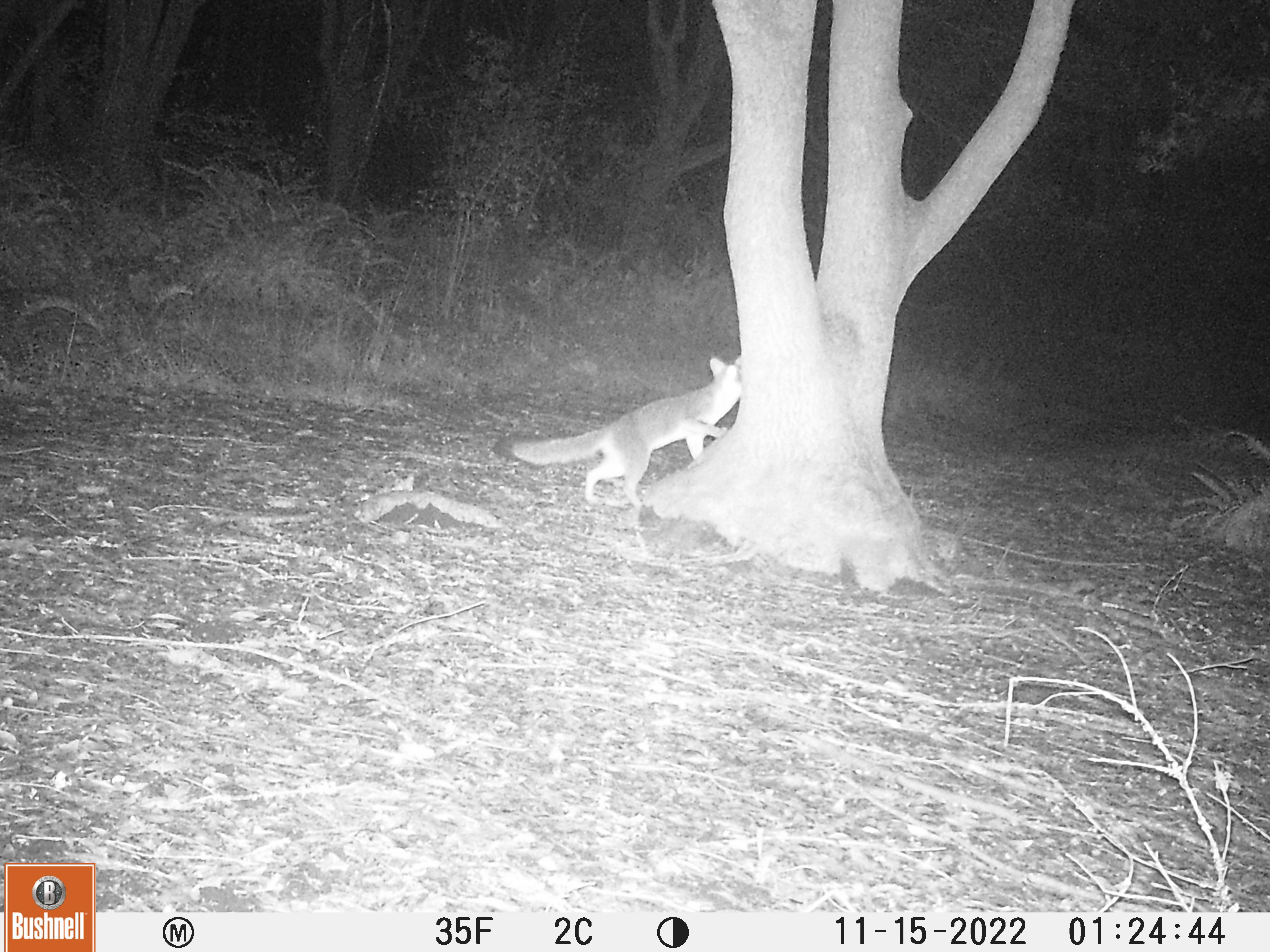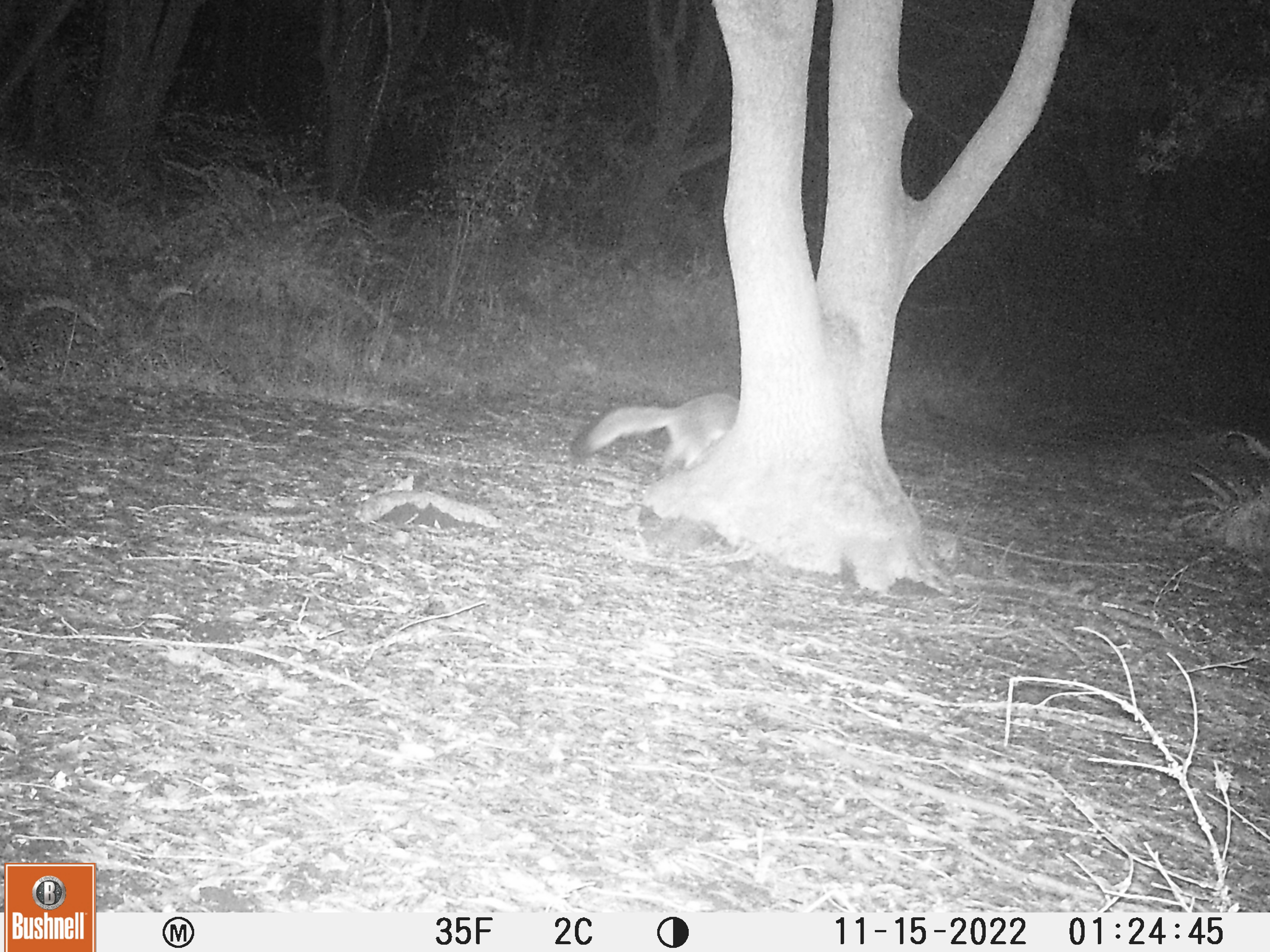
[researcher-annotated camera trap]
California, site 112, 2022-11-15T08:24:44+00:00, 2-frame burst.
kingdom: Animalia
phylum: Chordata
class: Mammalia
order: Carnivora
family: Canidae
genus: Urocyon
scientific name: Urocyon cinereoargenteus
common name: gray fox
Gray fox (Urocyon cinereoargenteus).